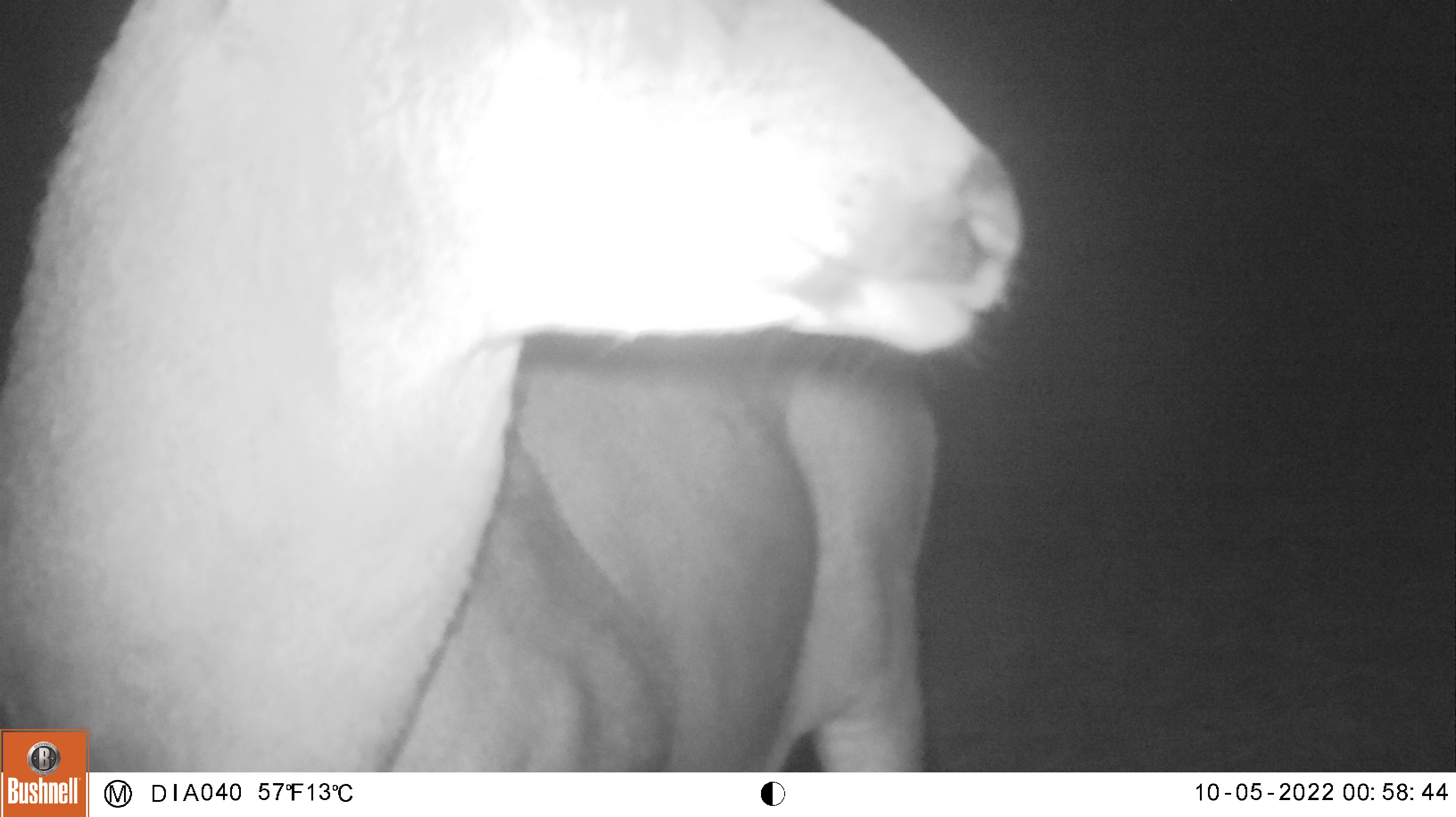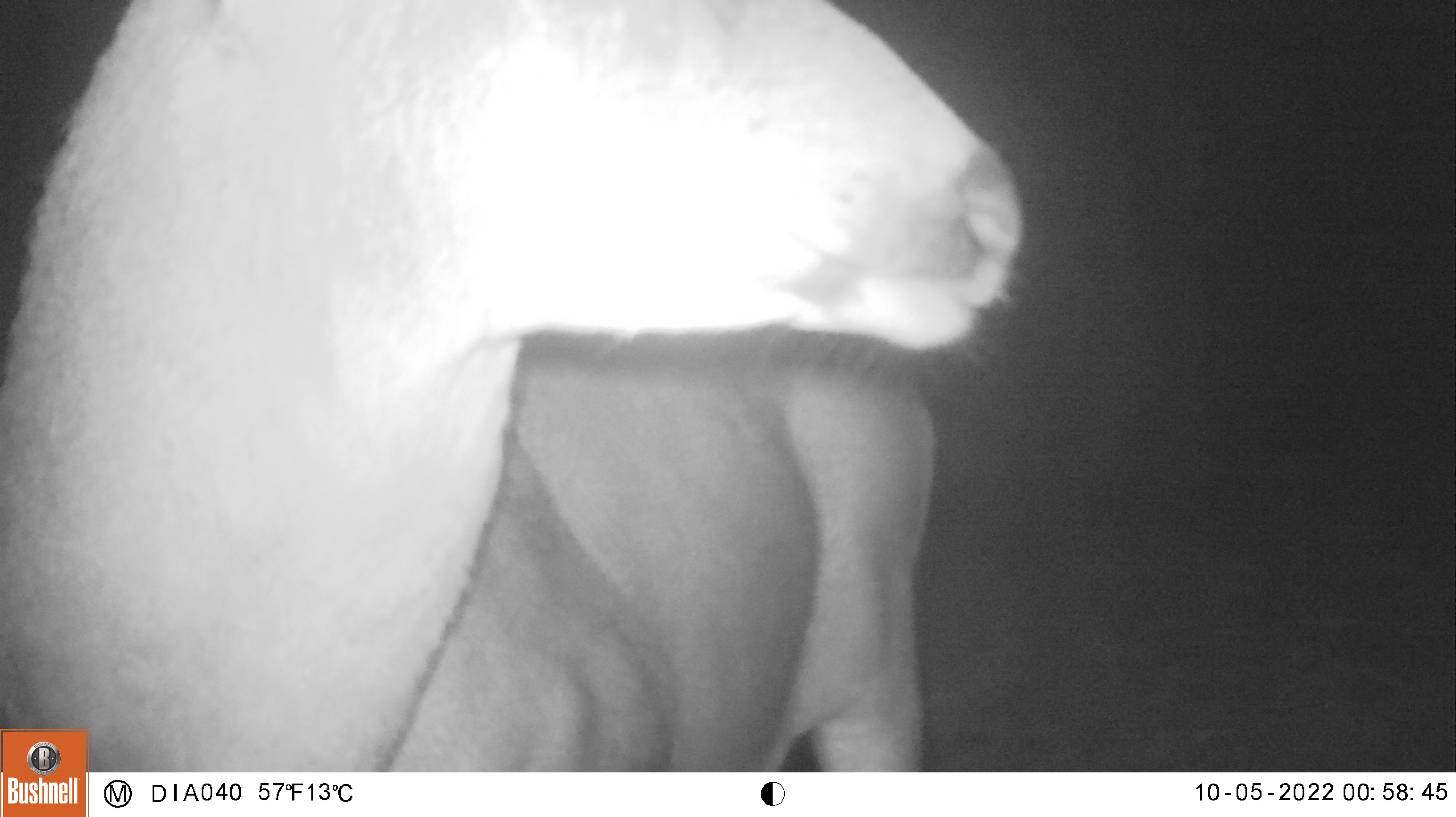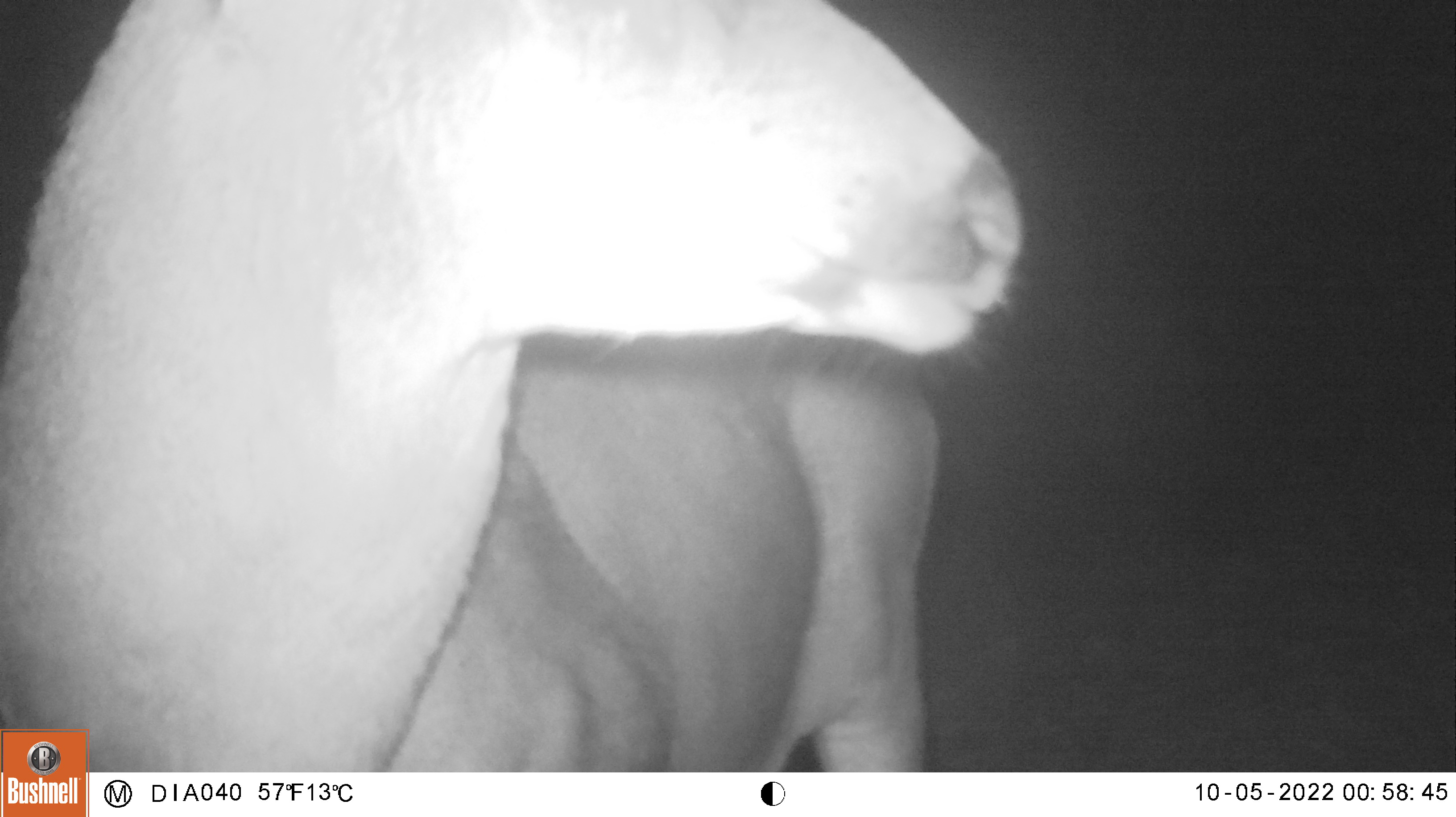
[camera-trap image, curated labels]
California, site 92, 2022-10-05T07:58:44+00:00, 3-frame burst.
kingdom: Animalia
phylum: Chordata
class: Mammalia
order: Artiodactyla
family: Cervidae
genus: Odocoileus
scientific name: Odocoileus hemionus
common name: mule deer